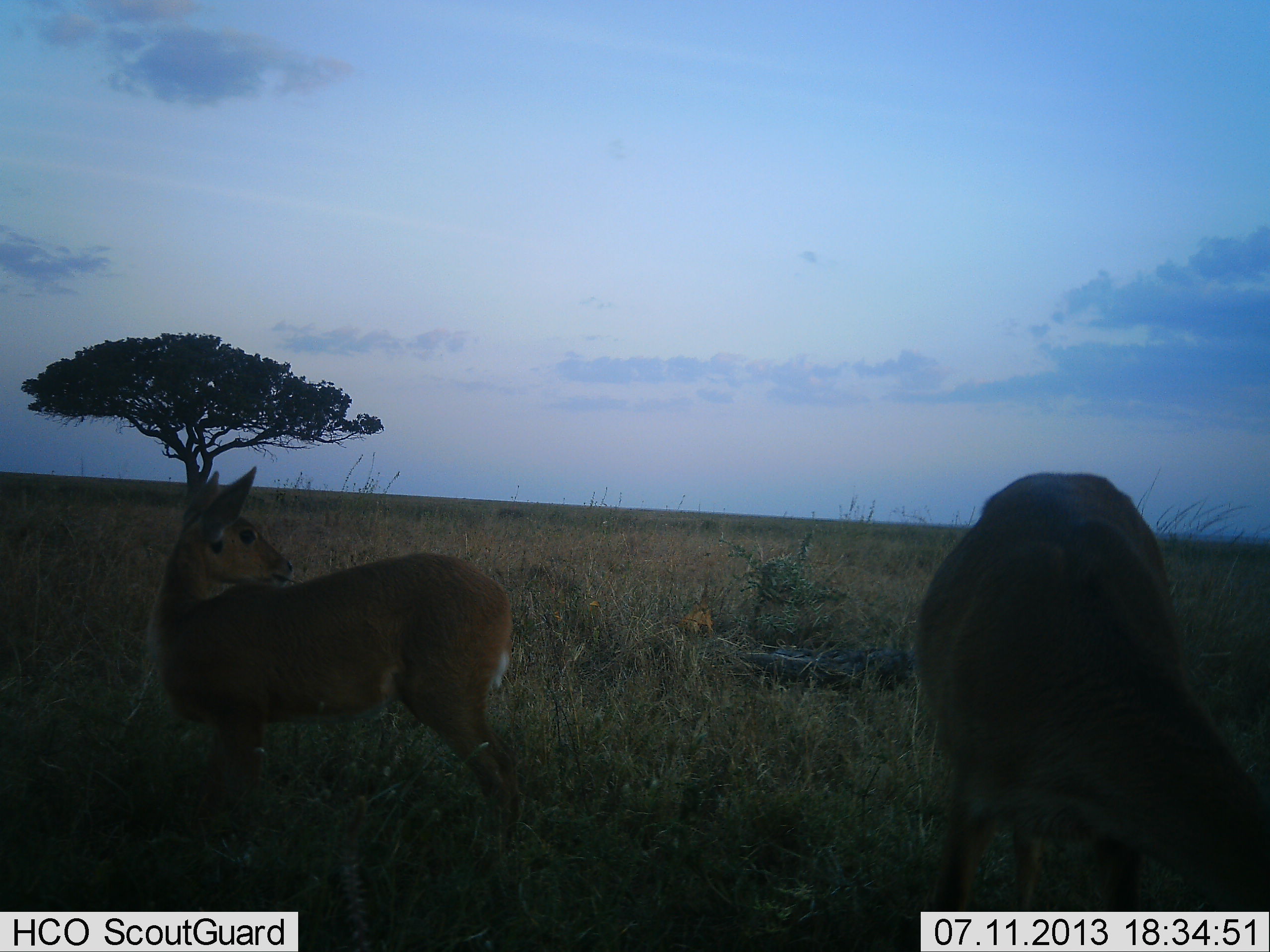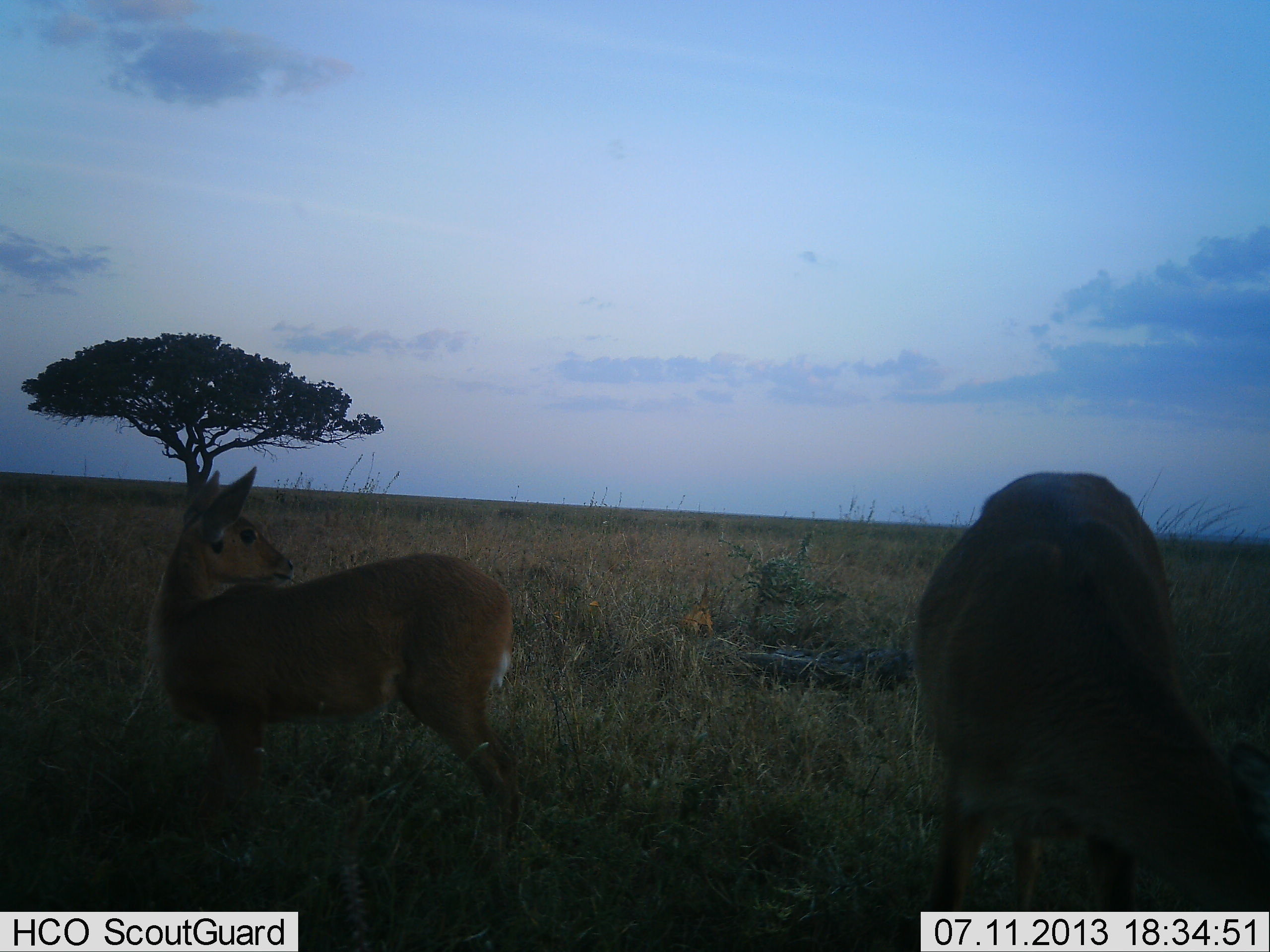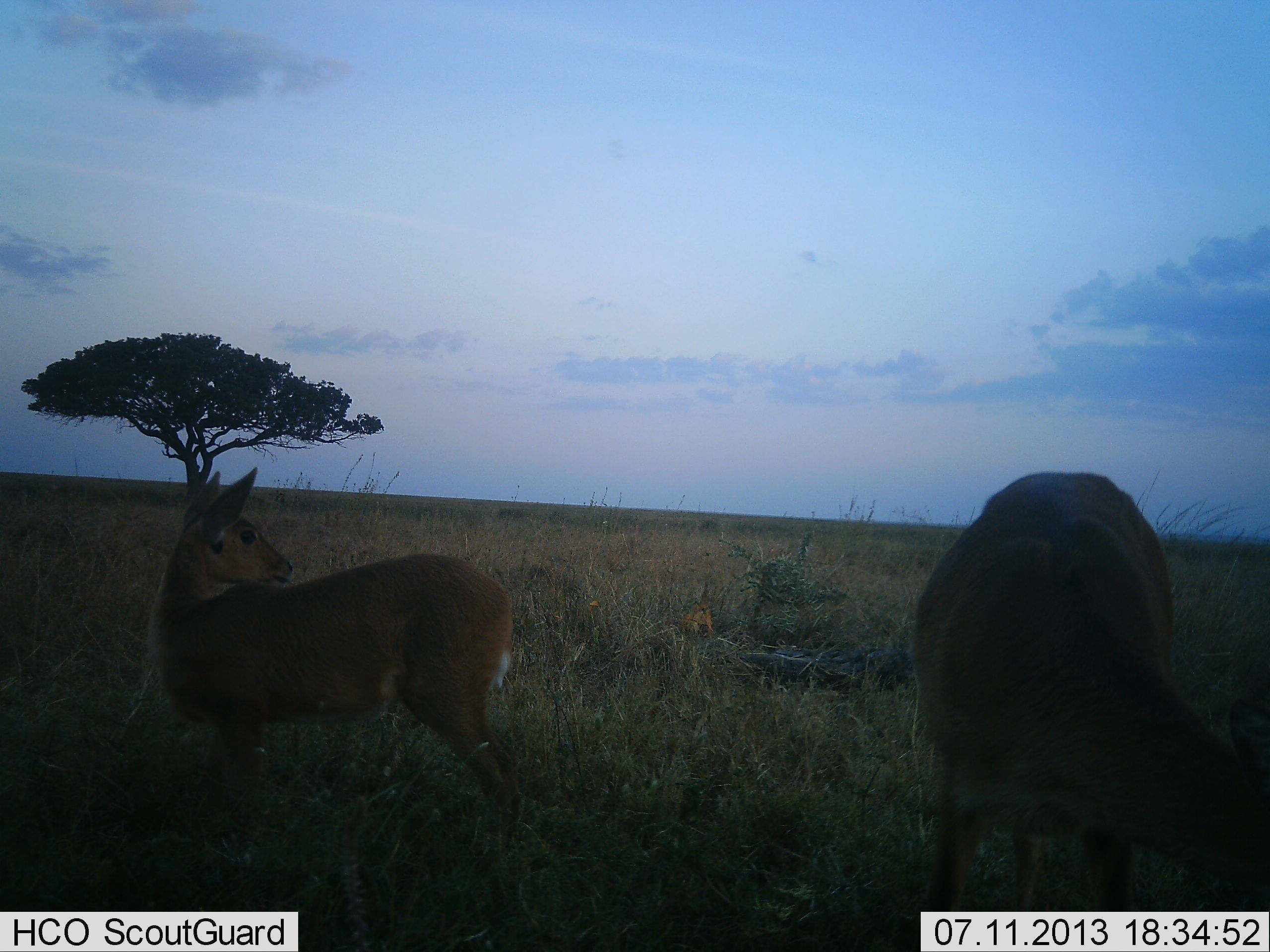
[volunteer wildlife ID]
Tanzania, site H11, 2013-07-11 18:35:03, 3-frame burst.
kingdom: Animalia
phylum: Chordata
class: Mammalia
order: Artiodactyla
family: Bovidae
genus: Redunca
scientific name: Redunca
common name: reedbuck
Reedbuck (Redunca), count 2. Behavior (volunteer vote fractions): standing 94%, resting 0%, moving 0%, interacting 0%. Young present (vote fraction): 6%. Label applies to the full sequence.